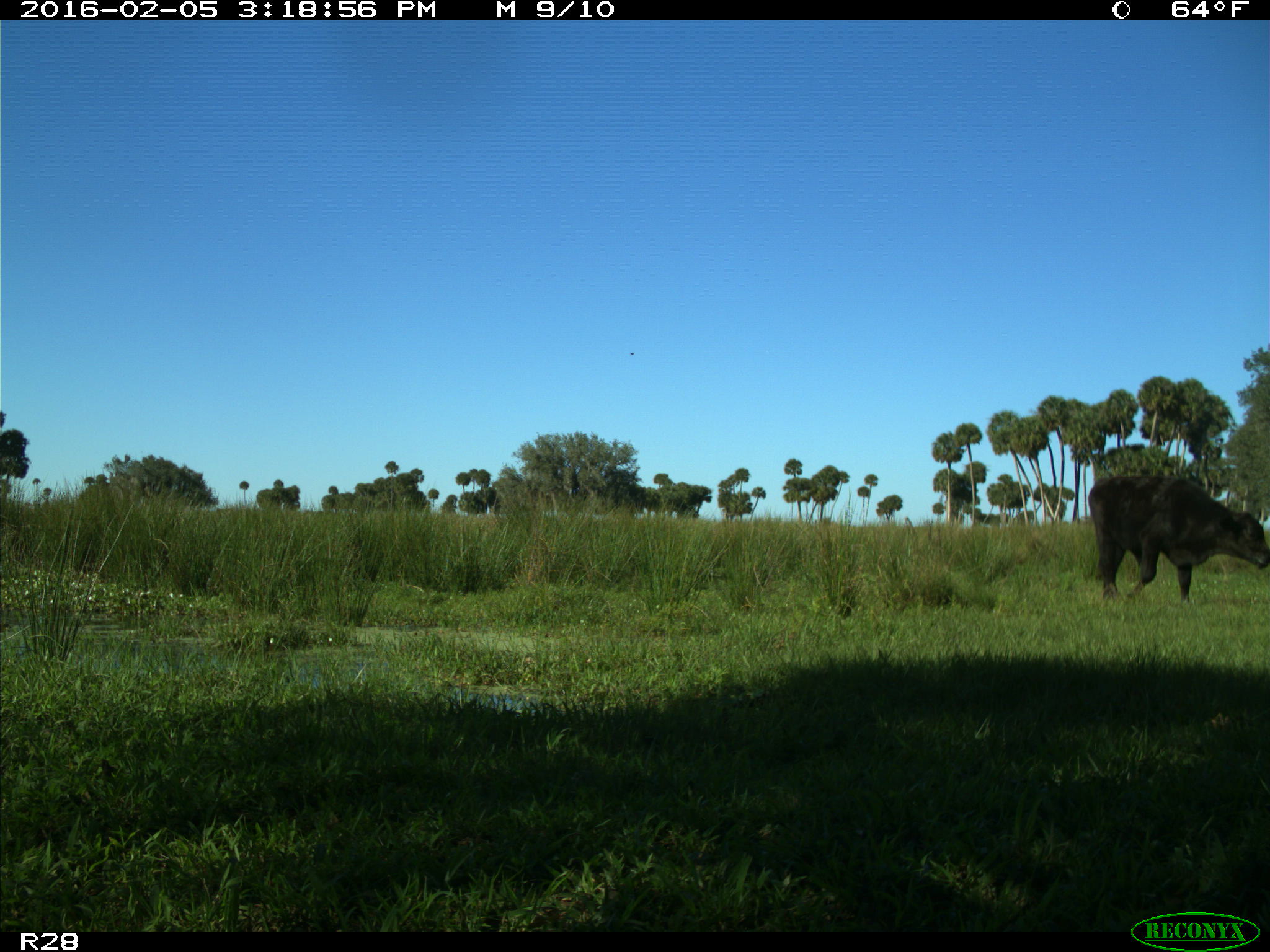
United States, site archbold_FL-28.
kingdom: Animalia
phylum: Chordata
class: Mammalia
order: Artiodactyla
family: Bovidae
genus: Bos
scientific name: Bos taurus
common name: domestic cow